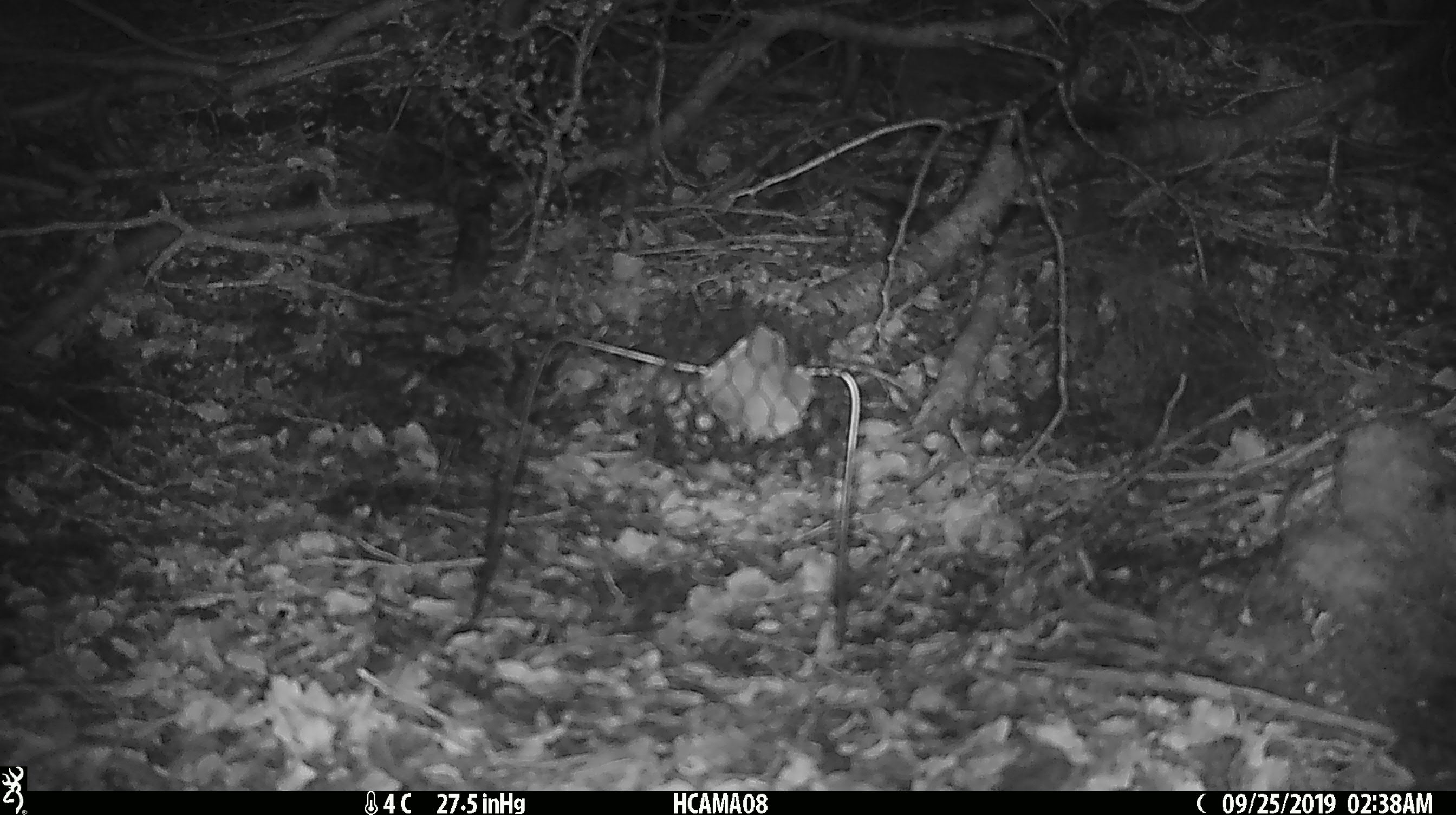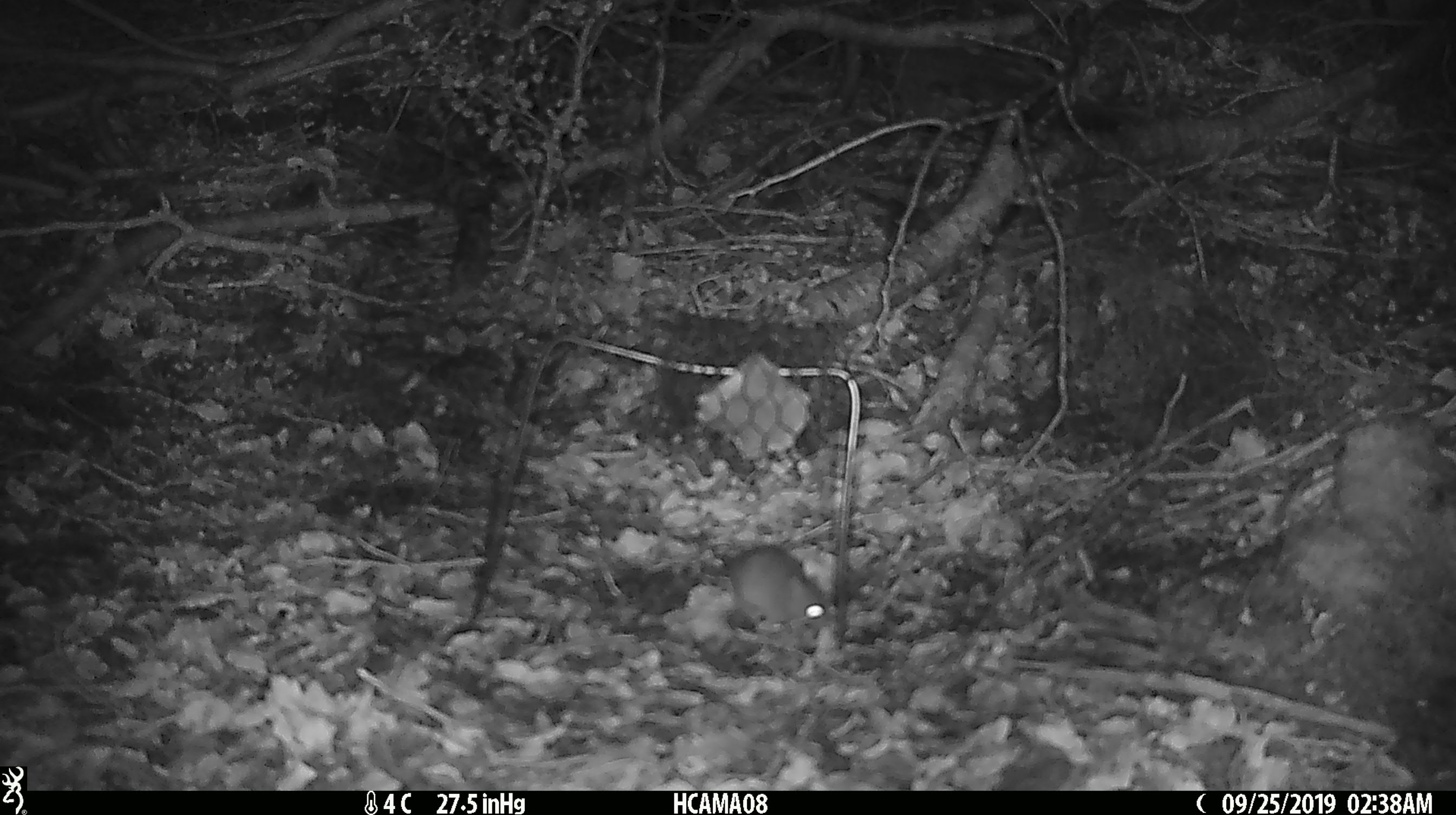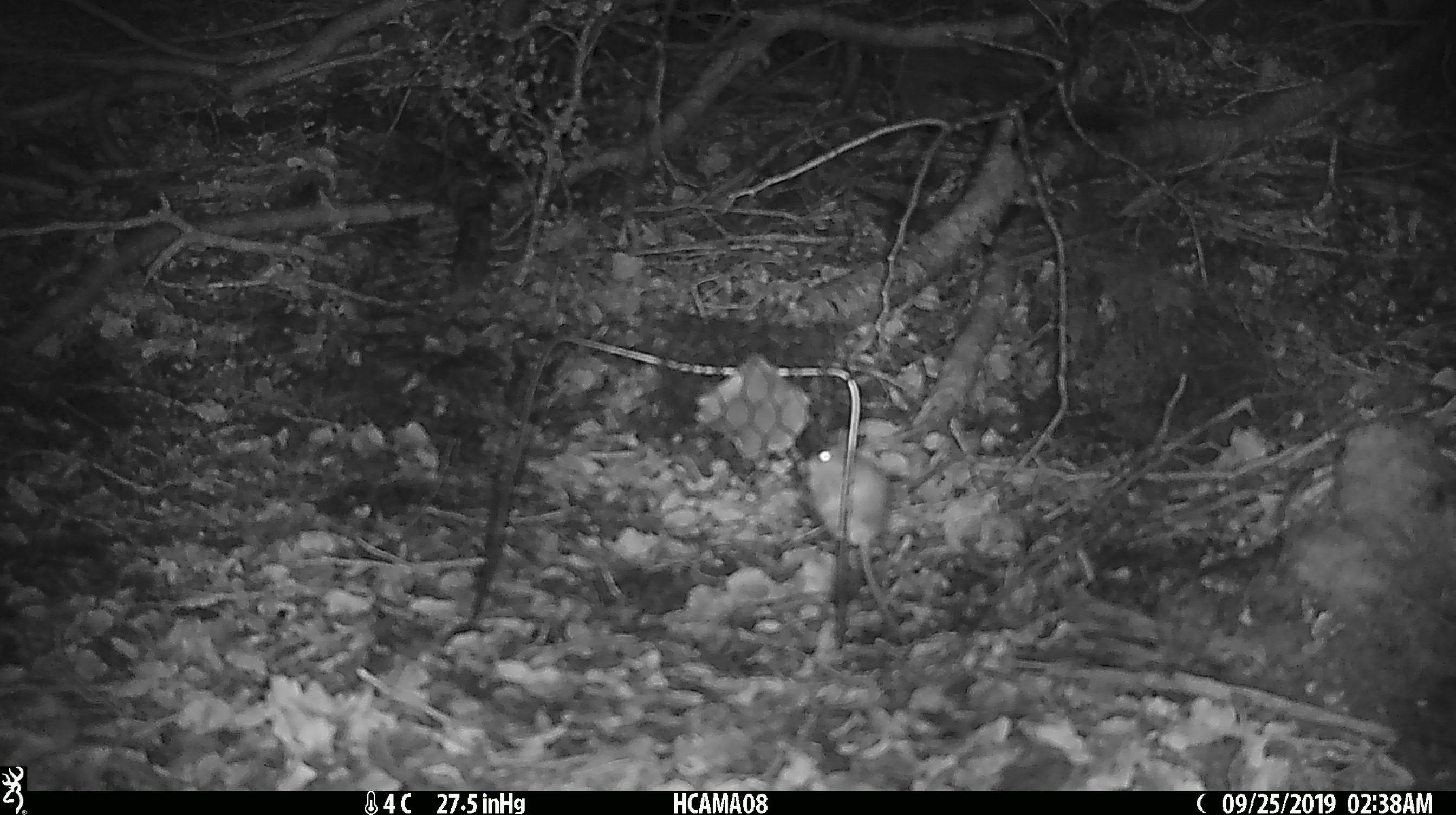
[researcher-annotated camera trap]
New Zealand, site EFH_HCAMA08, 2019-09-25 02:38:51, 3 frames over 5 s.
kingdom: Animalia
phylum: Chordata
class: Mammalia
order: Rodentia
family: Muridae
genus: Mus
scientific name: Mus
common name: mouse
Mouse (Mus).